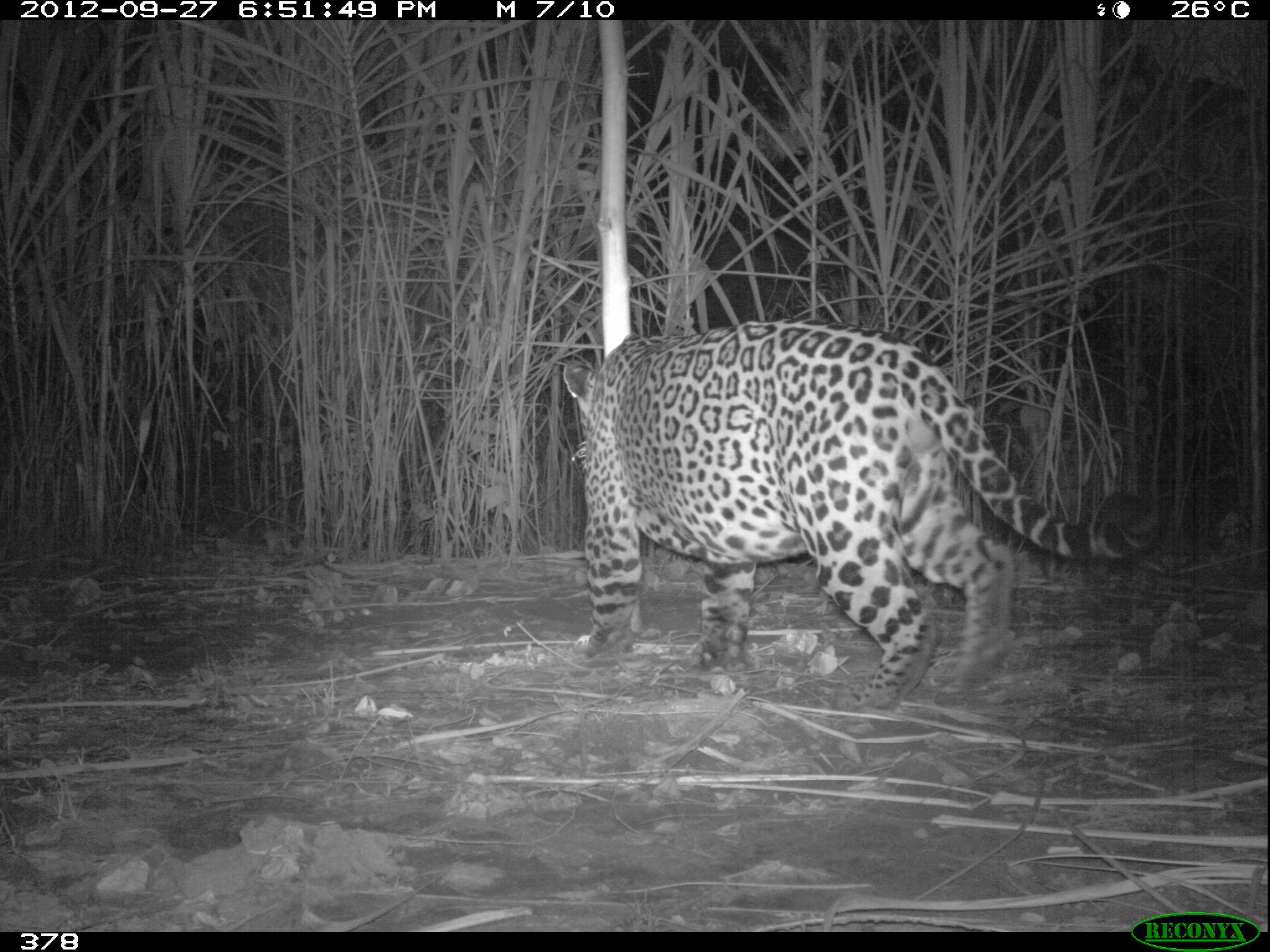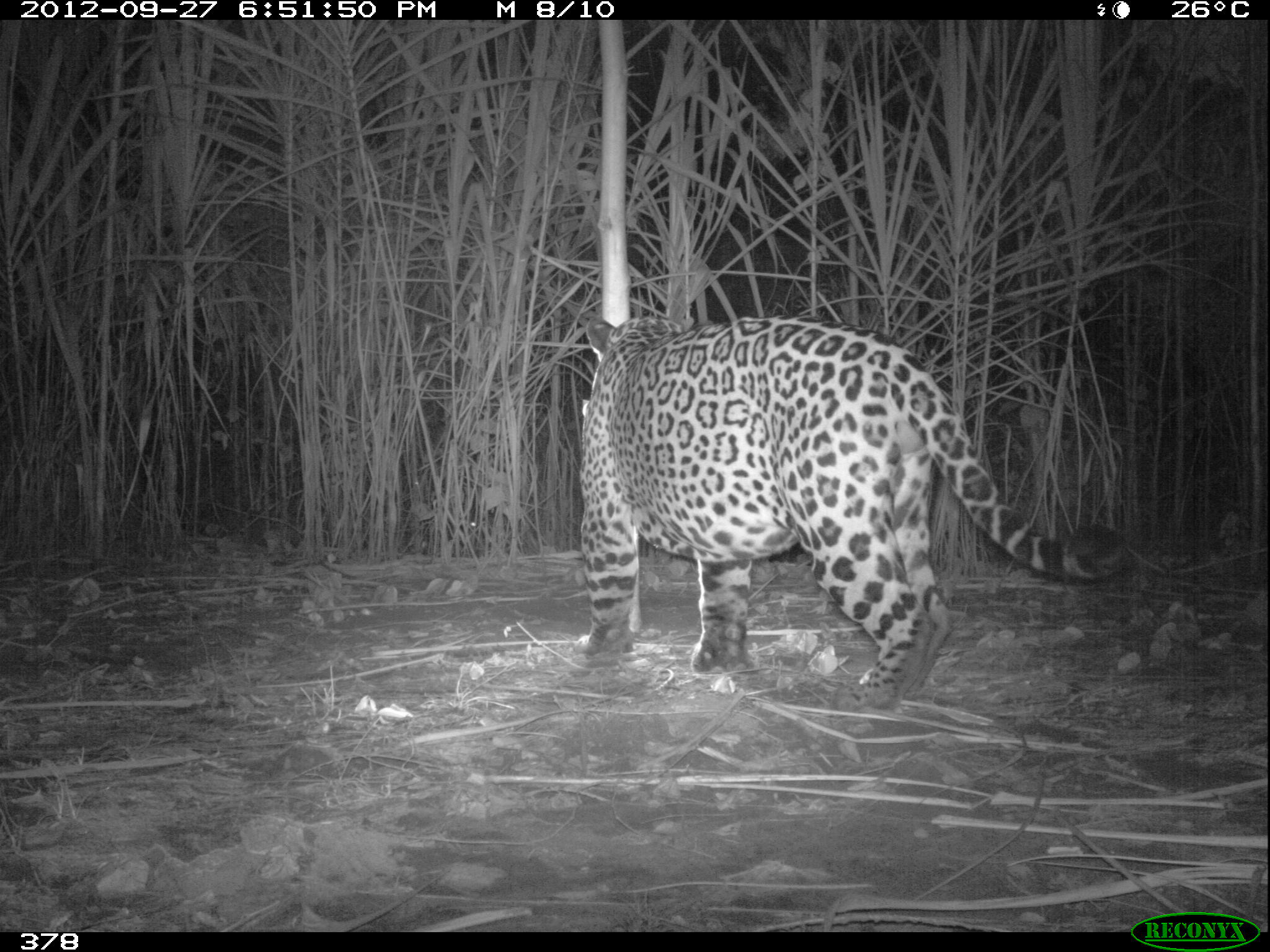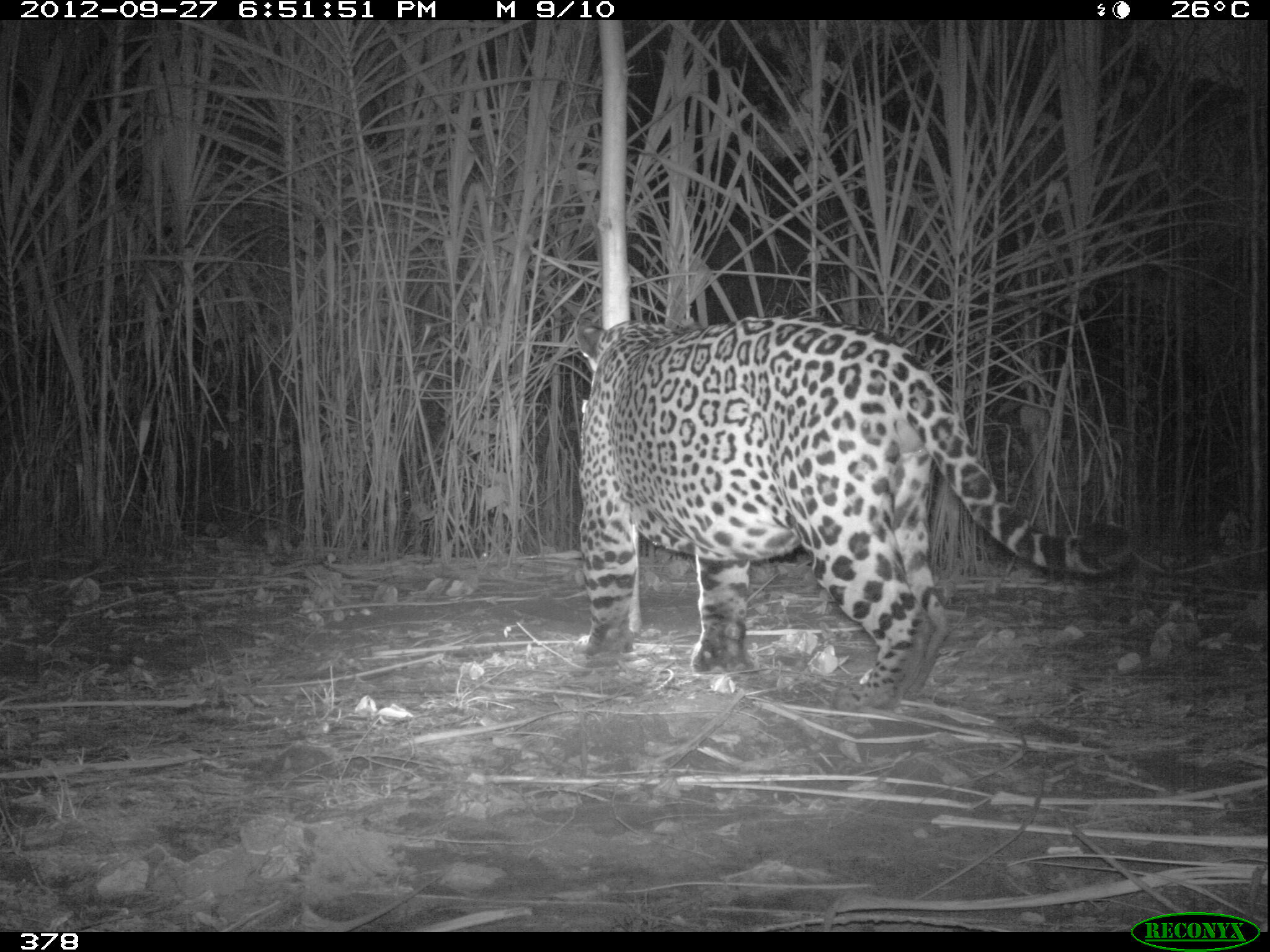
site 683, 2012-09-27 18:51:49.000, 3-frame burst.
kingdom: Animalia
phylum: Chordata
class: Mammalia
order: Carnivora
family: Felidae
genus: Panthera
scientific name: Panthera onca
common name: jaguar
Panthera onca (jaguar).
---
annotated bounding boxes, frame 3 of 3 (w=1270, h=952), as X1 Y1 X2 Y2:
panthera onca: 573 312 1127 711